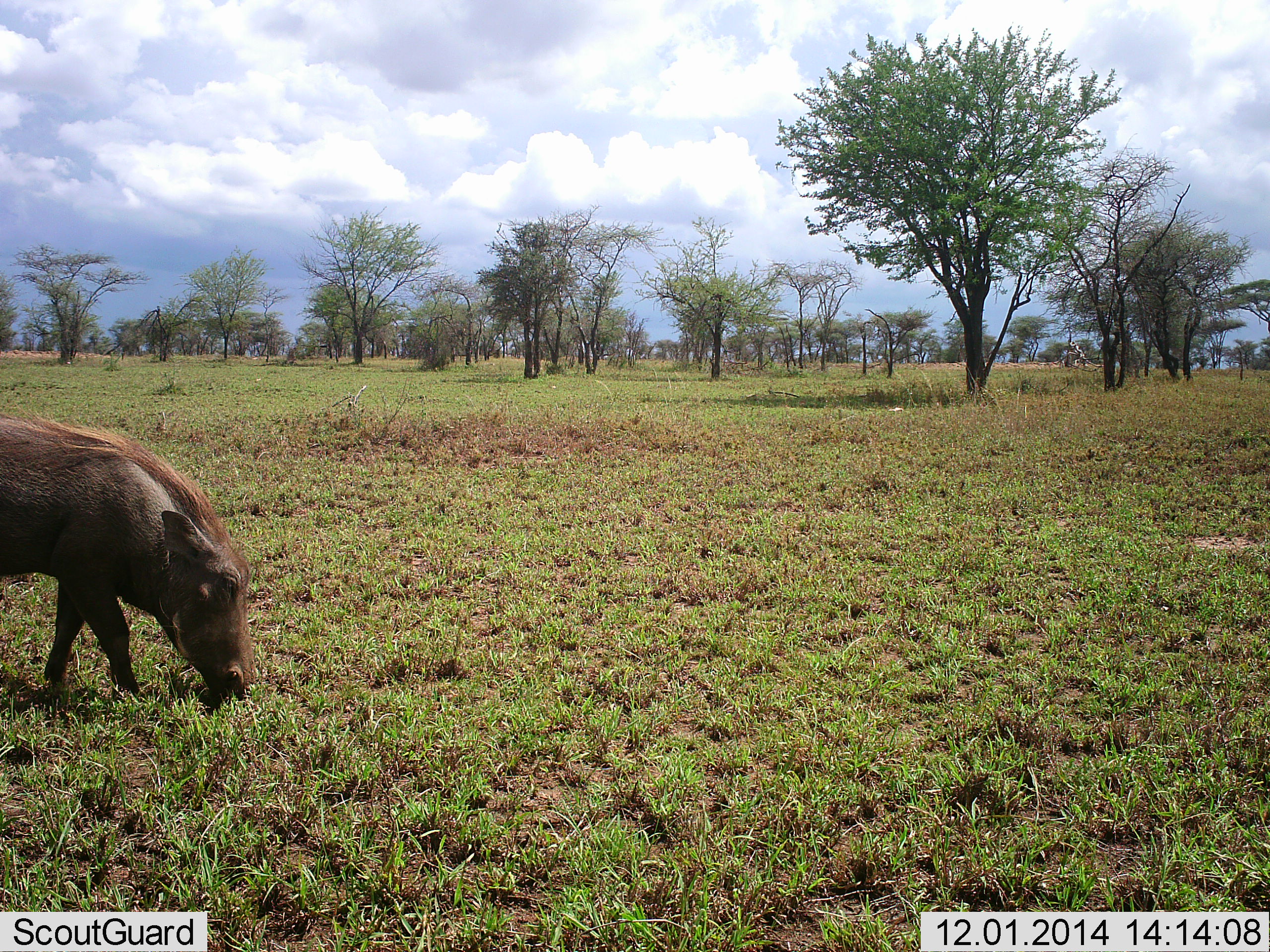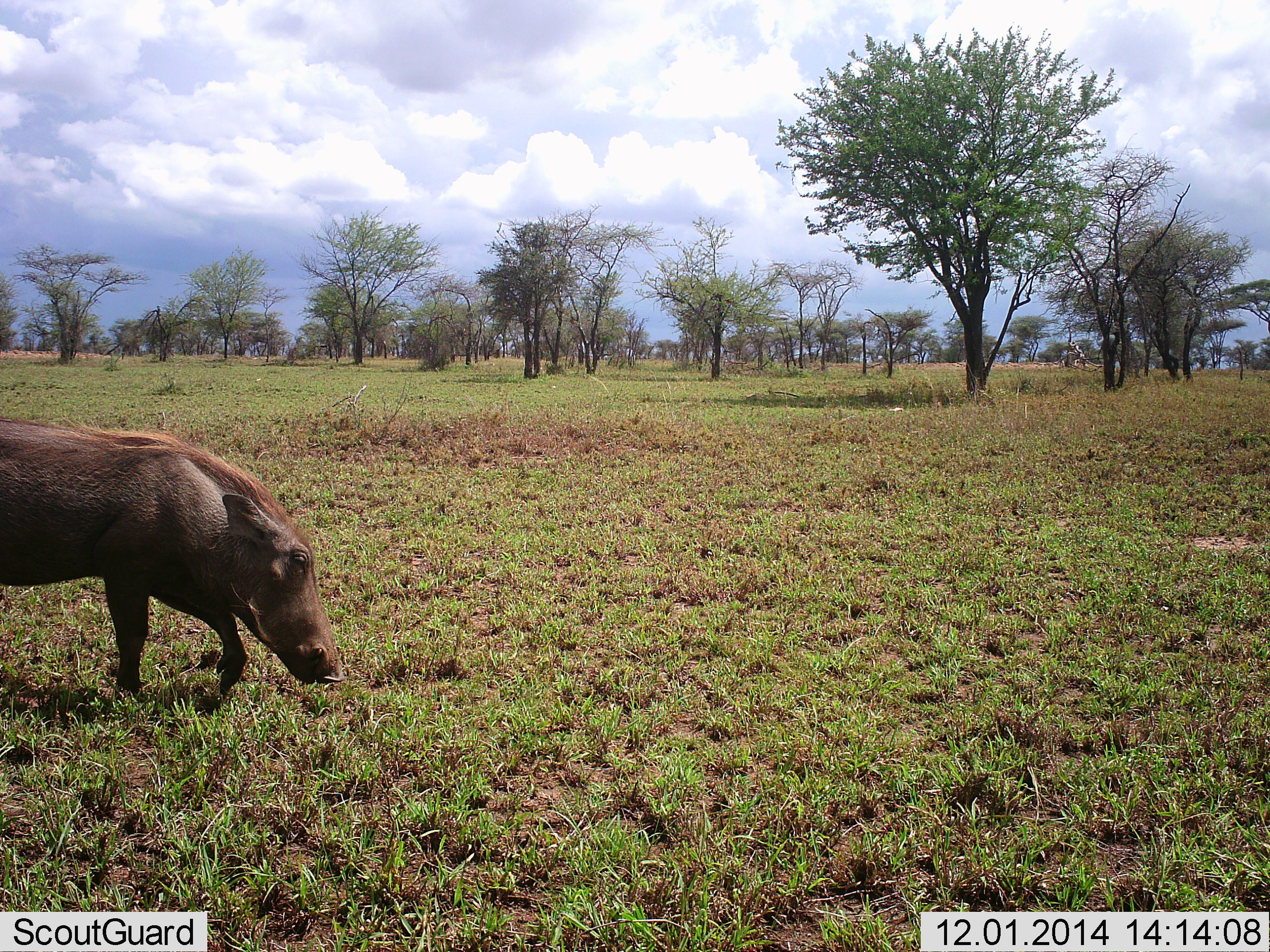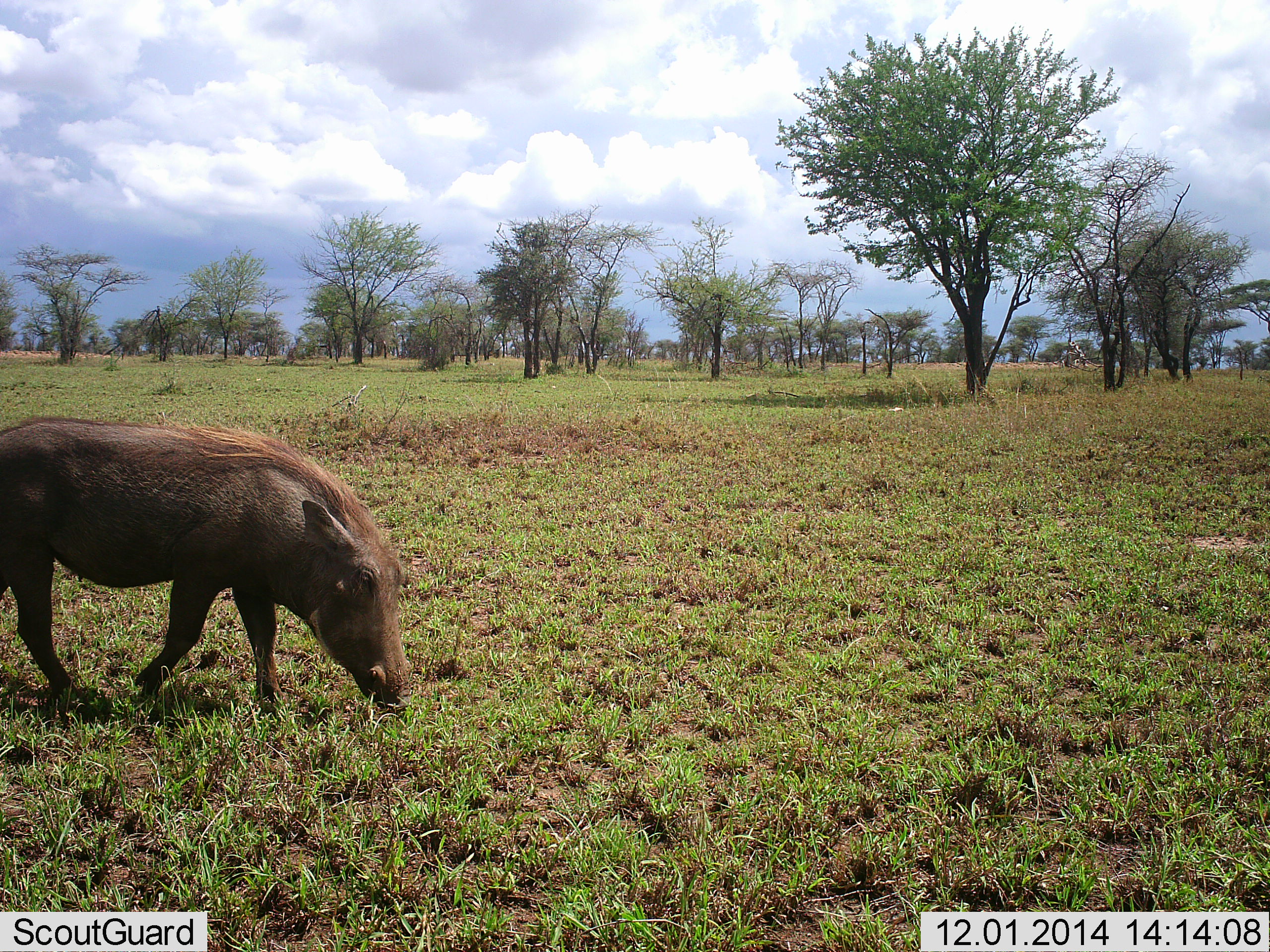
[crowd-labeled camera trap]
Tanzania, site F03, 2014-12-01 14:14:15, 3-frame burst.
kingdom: Animalia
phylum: Chordata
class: Mammalia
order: Artiodactyla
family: Suidae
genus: Phacochoerus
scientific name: Phacochoerus africanus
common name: warthog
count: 1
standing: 0%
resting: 0%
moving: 80%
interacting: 0%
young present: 0%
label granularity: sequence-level